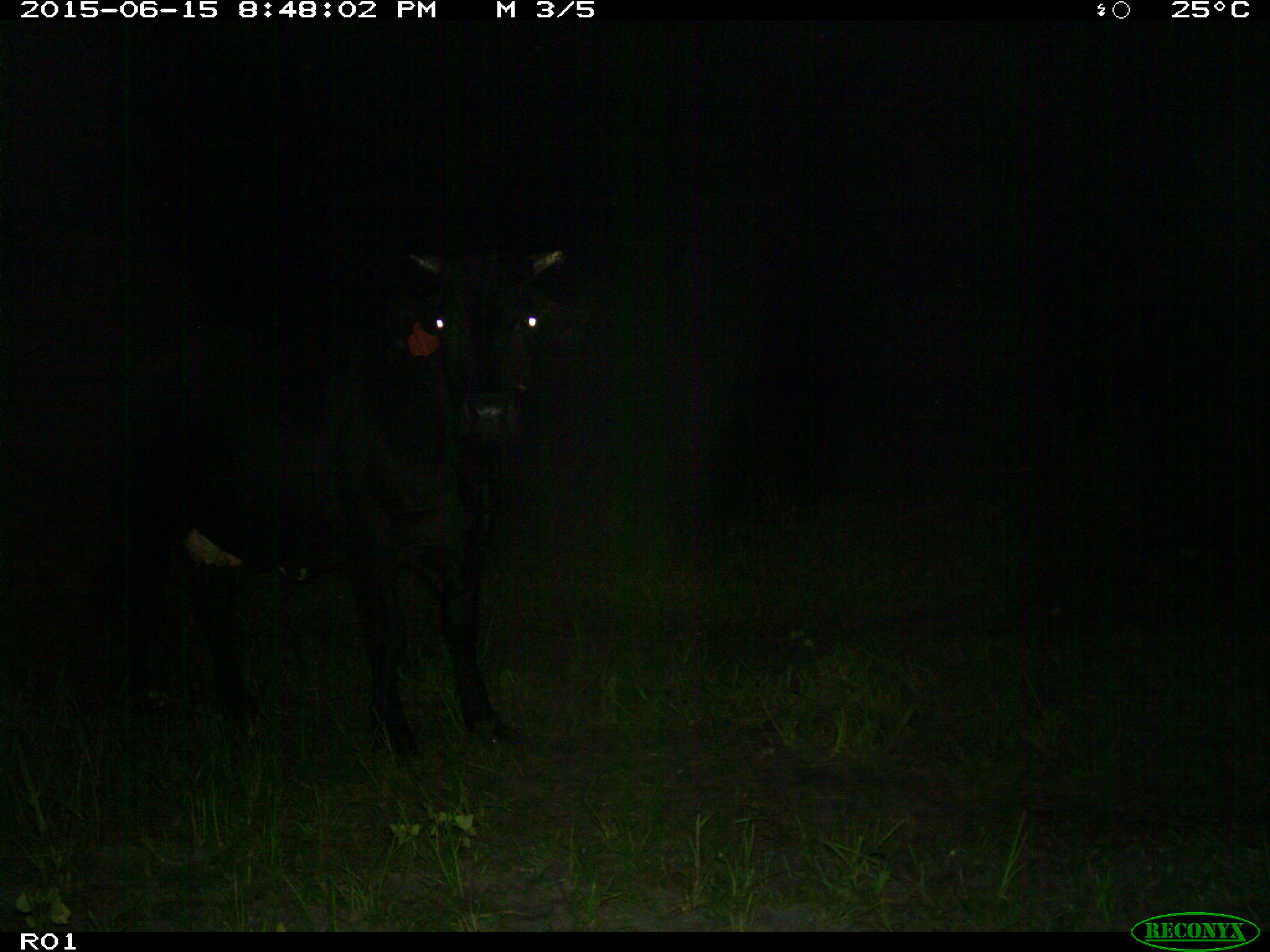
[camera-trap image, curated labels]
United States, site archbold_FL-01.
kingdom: Animalia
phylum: Chordata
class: Mammalia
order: Artiodactyla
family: Bovidae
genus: Bos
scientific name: Bos taurus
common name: domestic cow